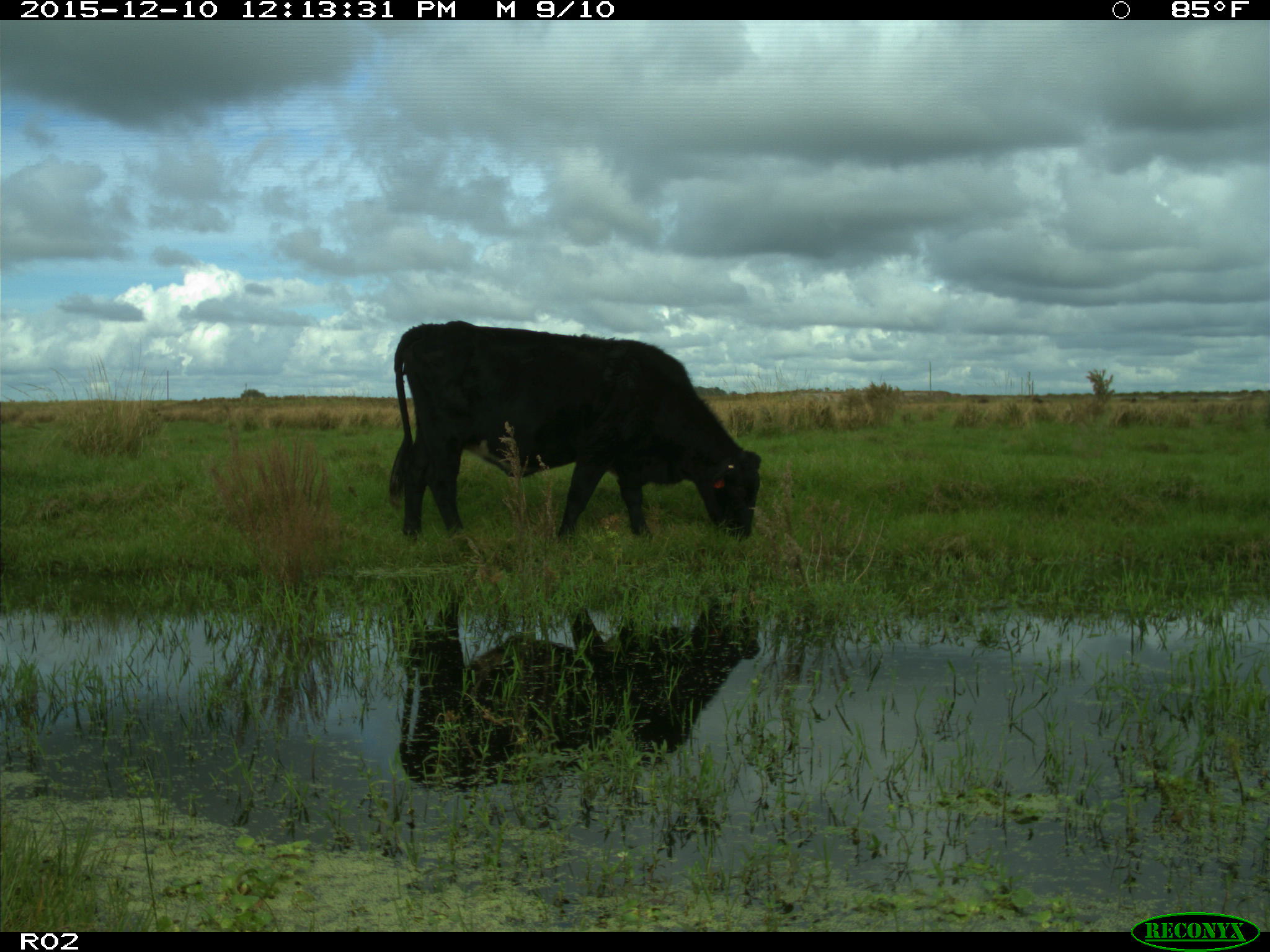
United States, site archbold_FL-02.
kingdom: Animalia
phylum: Chordata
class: Mammalia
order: Artiodactyla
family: Bovidae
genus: Bos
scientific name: Bos taurus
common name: domestic cow